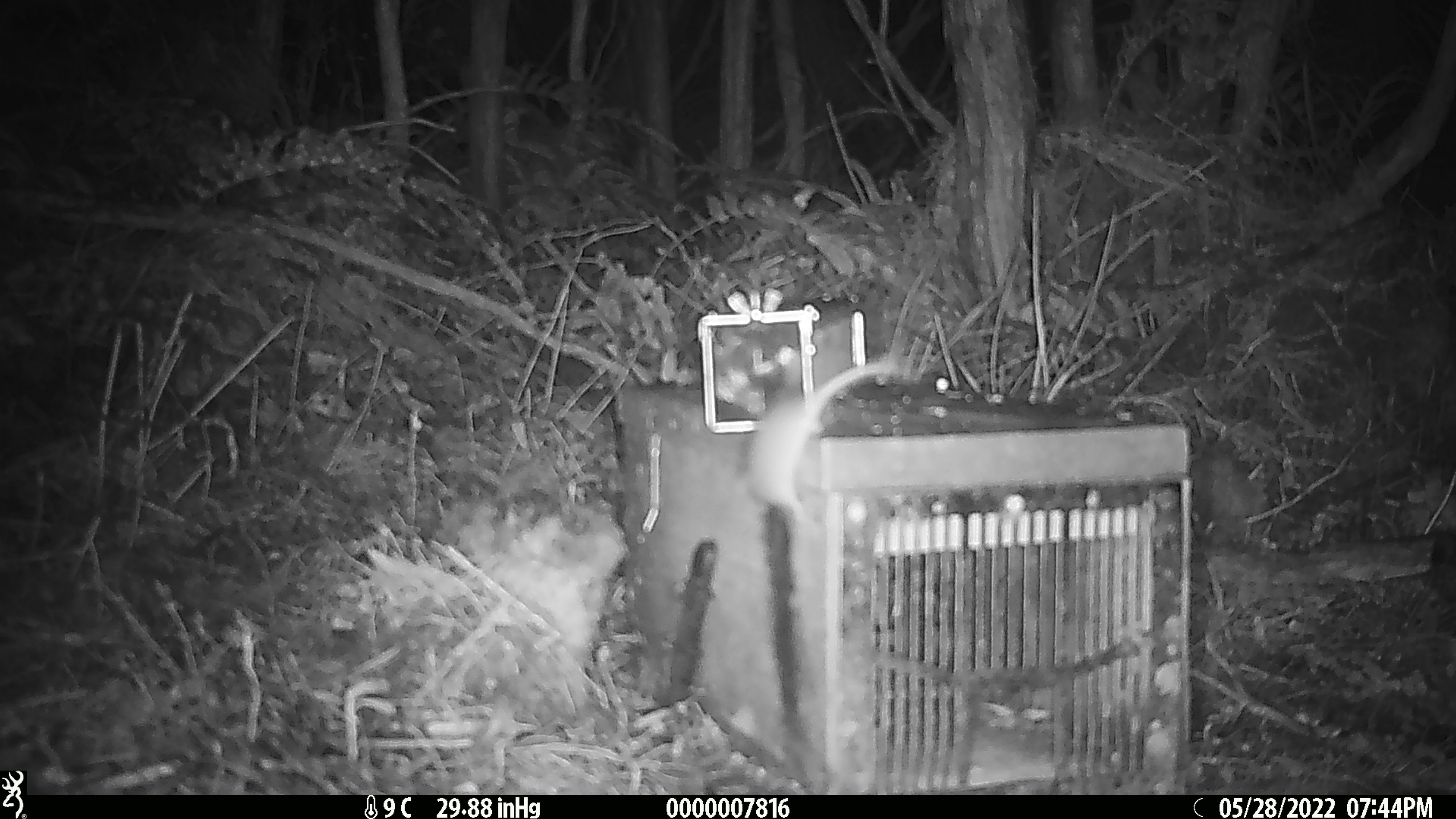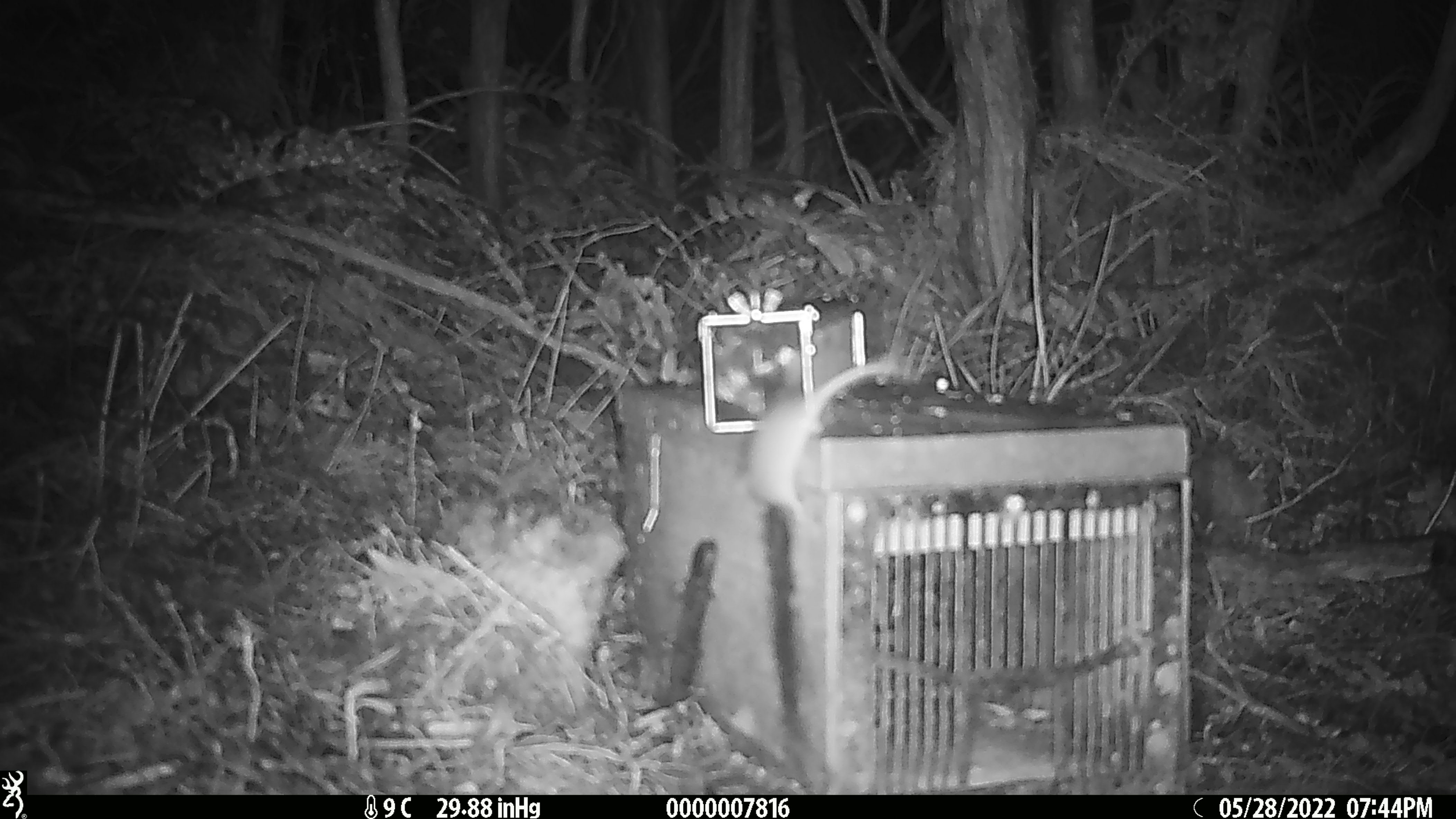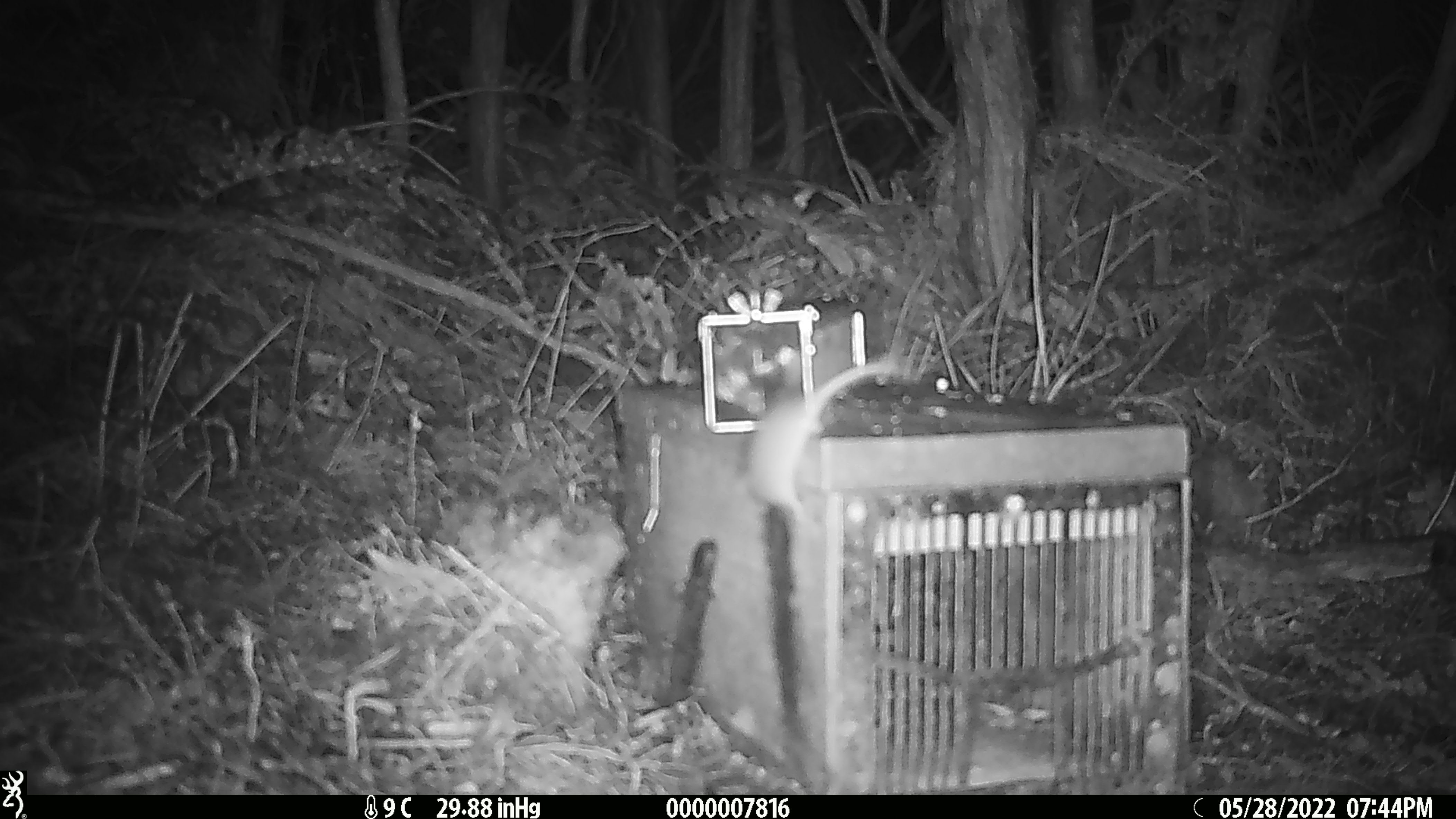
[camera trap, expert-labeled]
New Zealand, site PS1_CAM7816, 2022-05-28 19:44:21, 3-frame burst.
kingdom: Animalia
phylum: Chordata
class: Mammalia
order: Rodentia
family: Muridae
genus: Mus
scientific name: Mus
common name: mouse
Mouse (Mus).